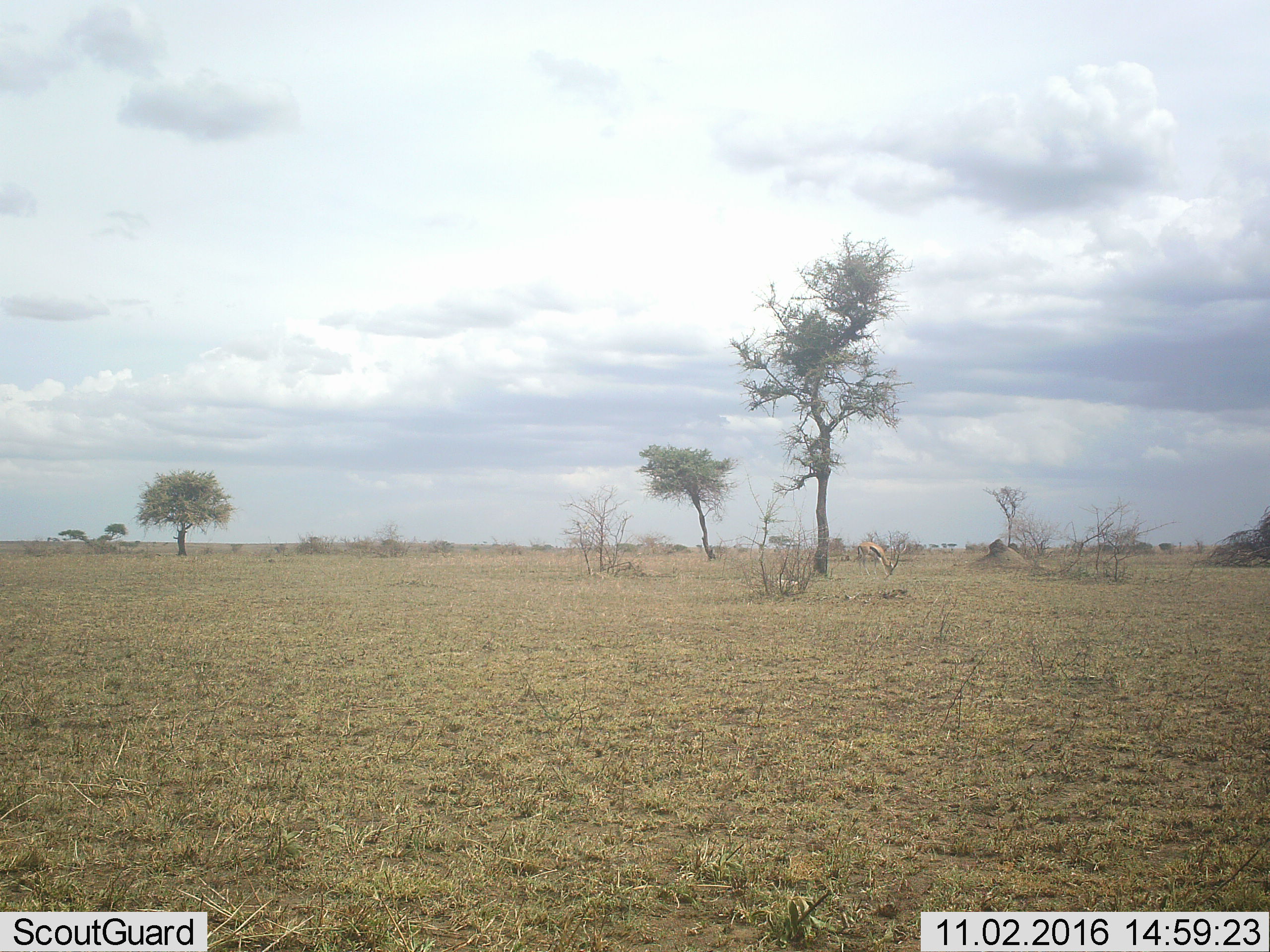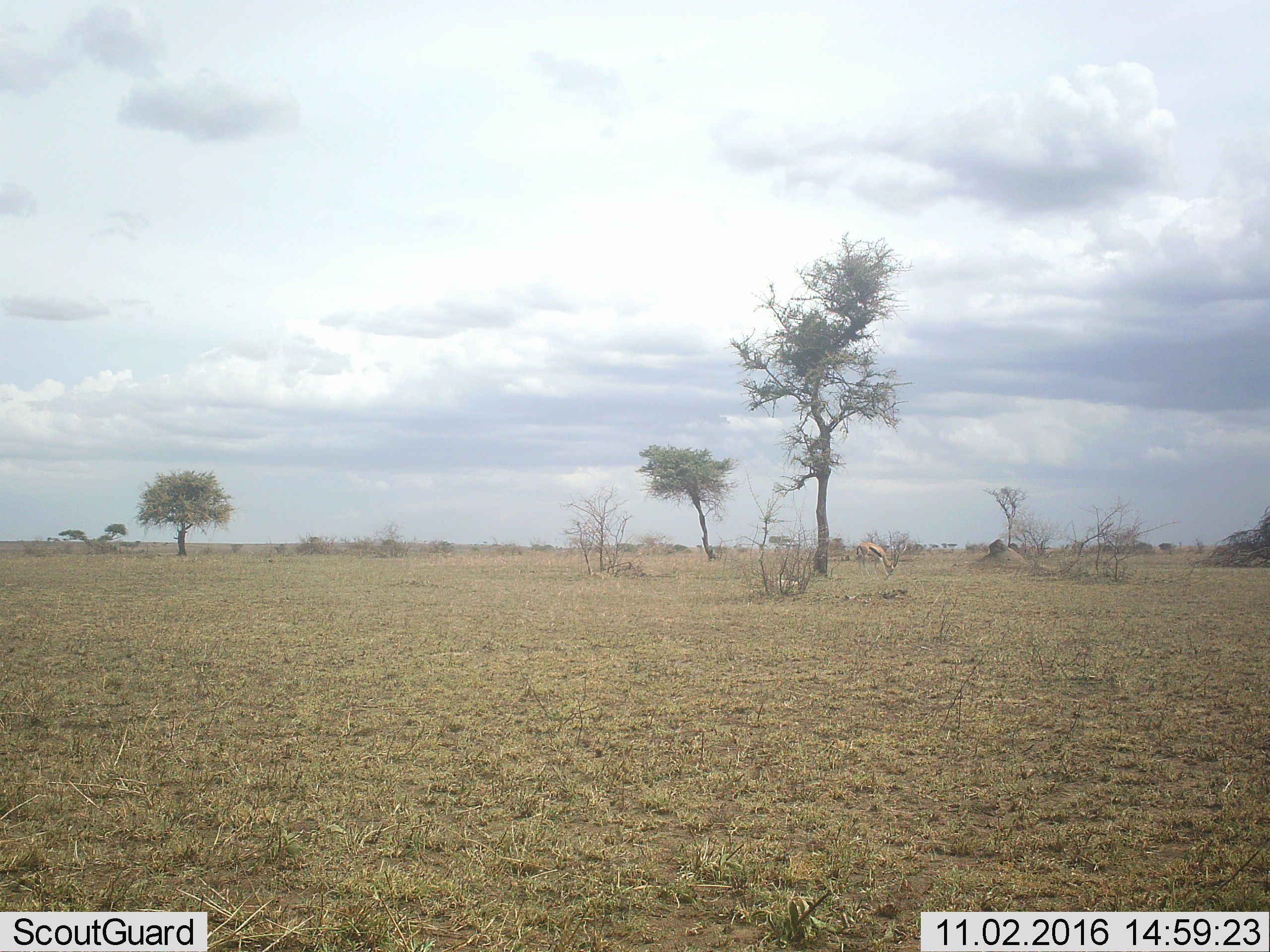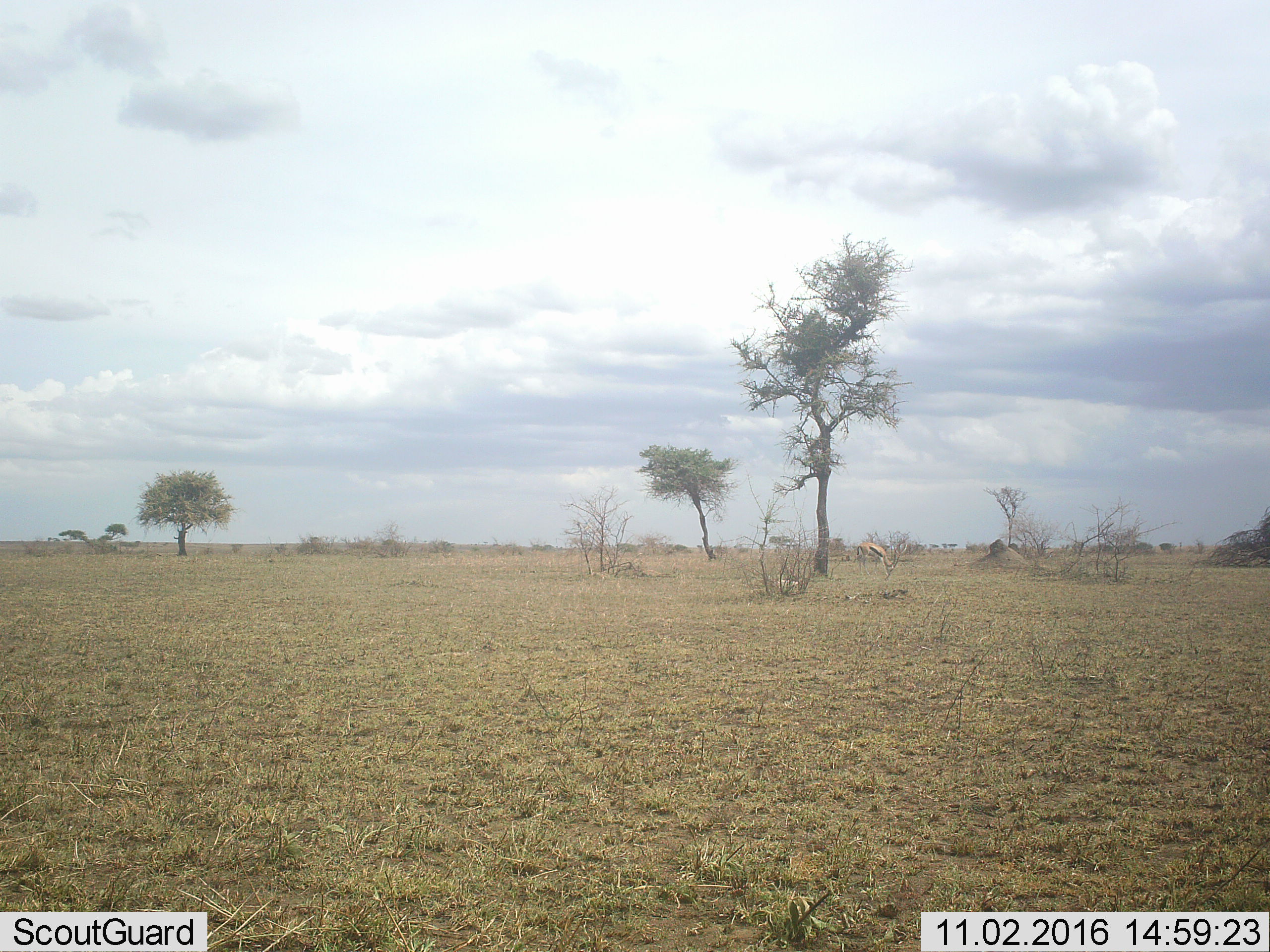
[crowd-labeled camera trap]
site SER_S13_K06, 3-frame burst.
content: unidentified animal